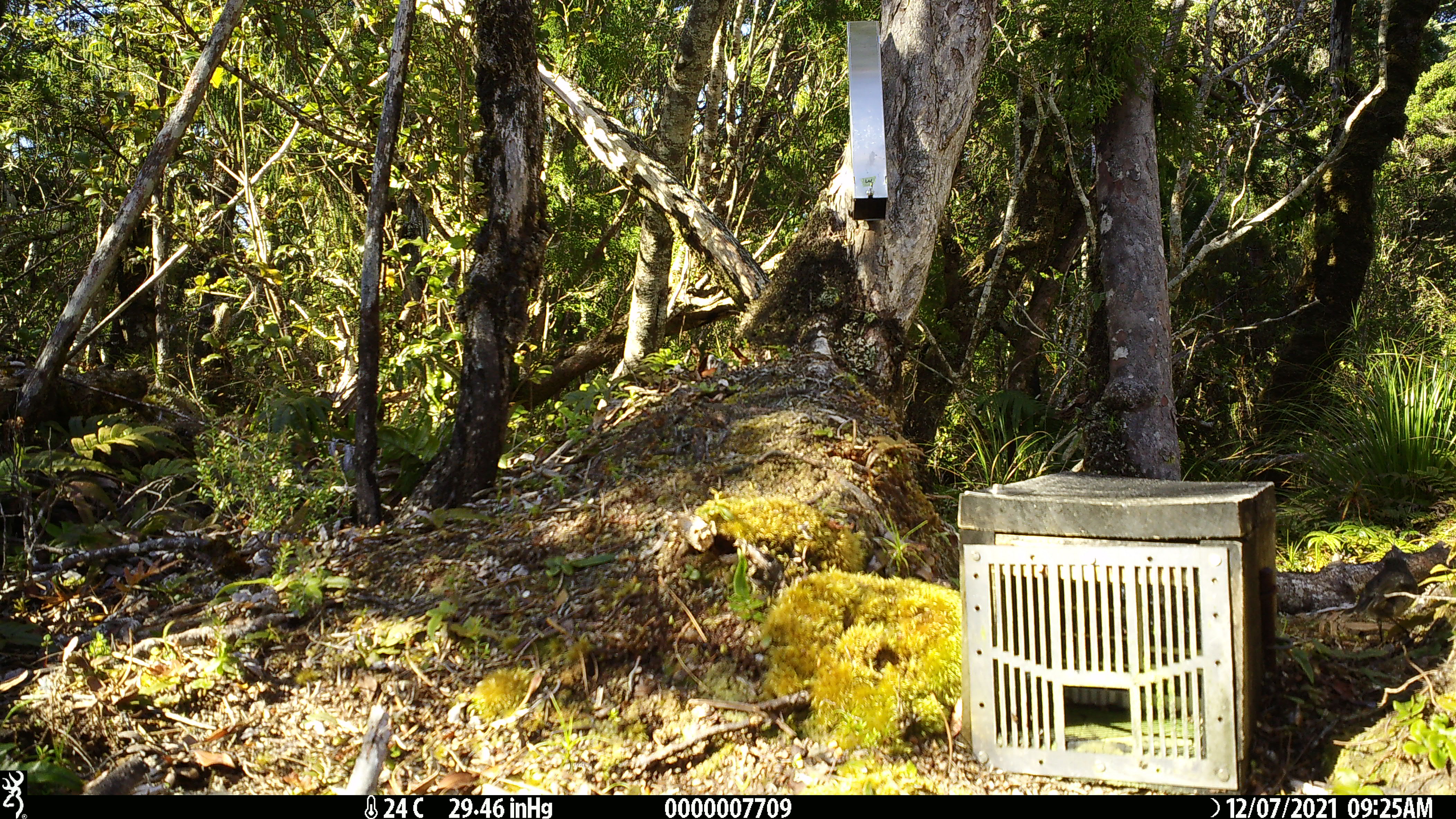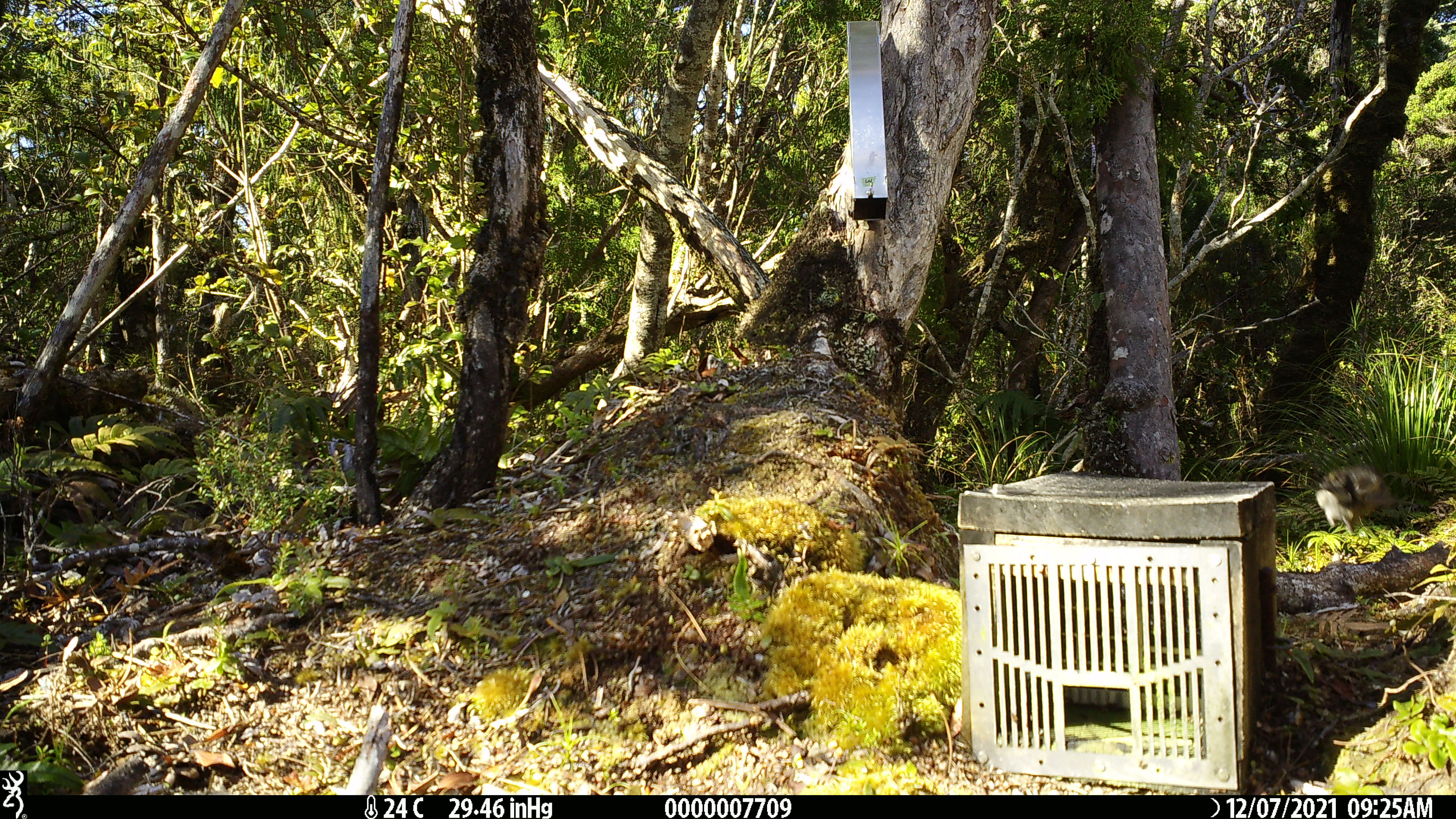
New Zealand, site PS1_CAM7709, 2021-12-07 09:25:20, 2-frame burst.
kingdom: Animalia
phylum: Chordata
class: Aves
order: Passeriformes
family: Petroicidae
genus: Petroica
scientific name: Petroica australis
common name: new zealand robin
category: robin